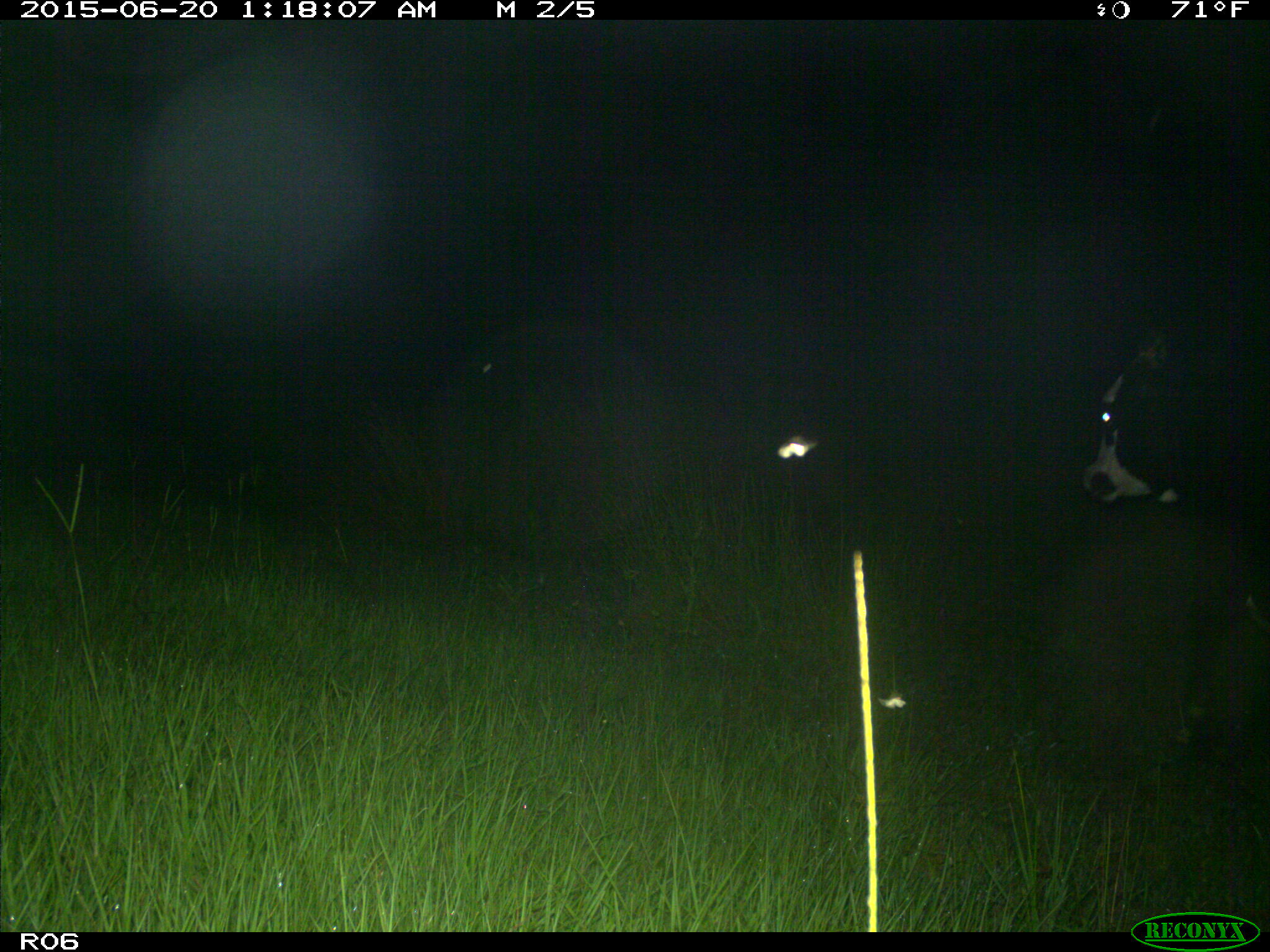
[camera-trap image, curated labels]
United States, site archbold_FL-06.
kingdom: Animalia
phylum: Chordata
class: Mammalia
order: Artiodactyla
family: Bovidae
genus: Bos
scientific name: Bos taurus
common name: domestic cow